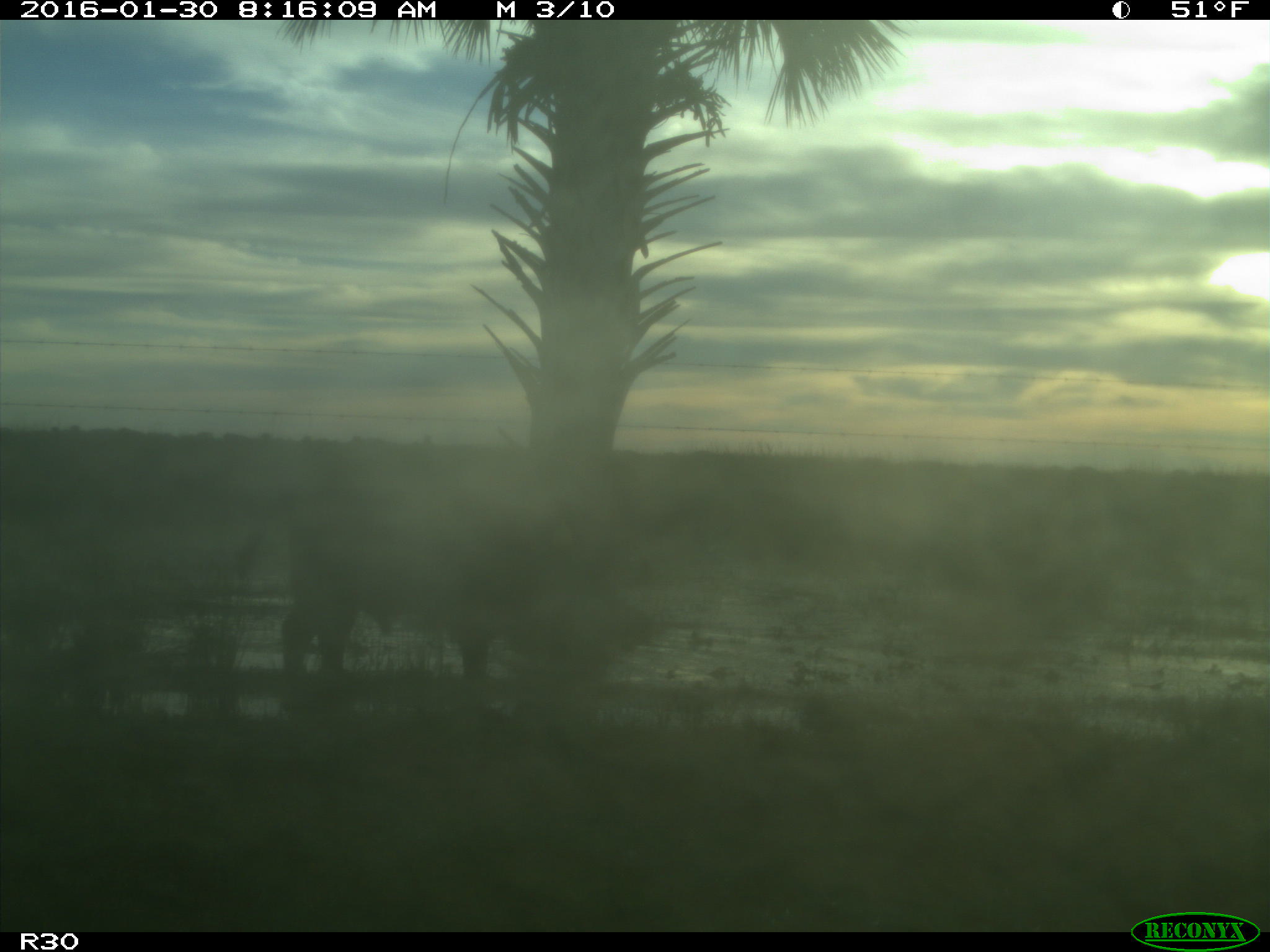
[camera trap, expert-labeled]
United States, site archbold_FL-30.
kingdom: Animalia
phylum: Chordata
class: Mammalia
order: Artiodactyla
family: Bovidae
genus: Bos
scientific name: Bos taurus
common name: domestic cow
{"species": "Bos taurus (domestic cow)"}